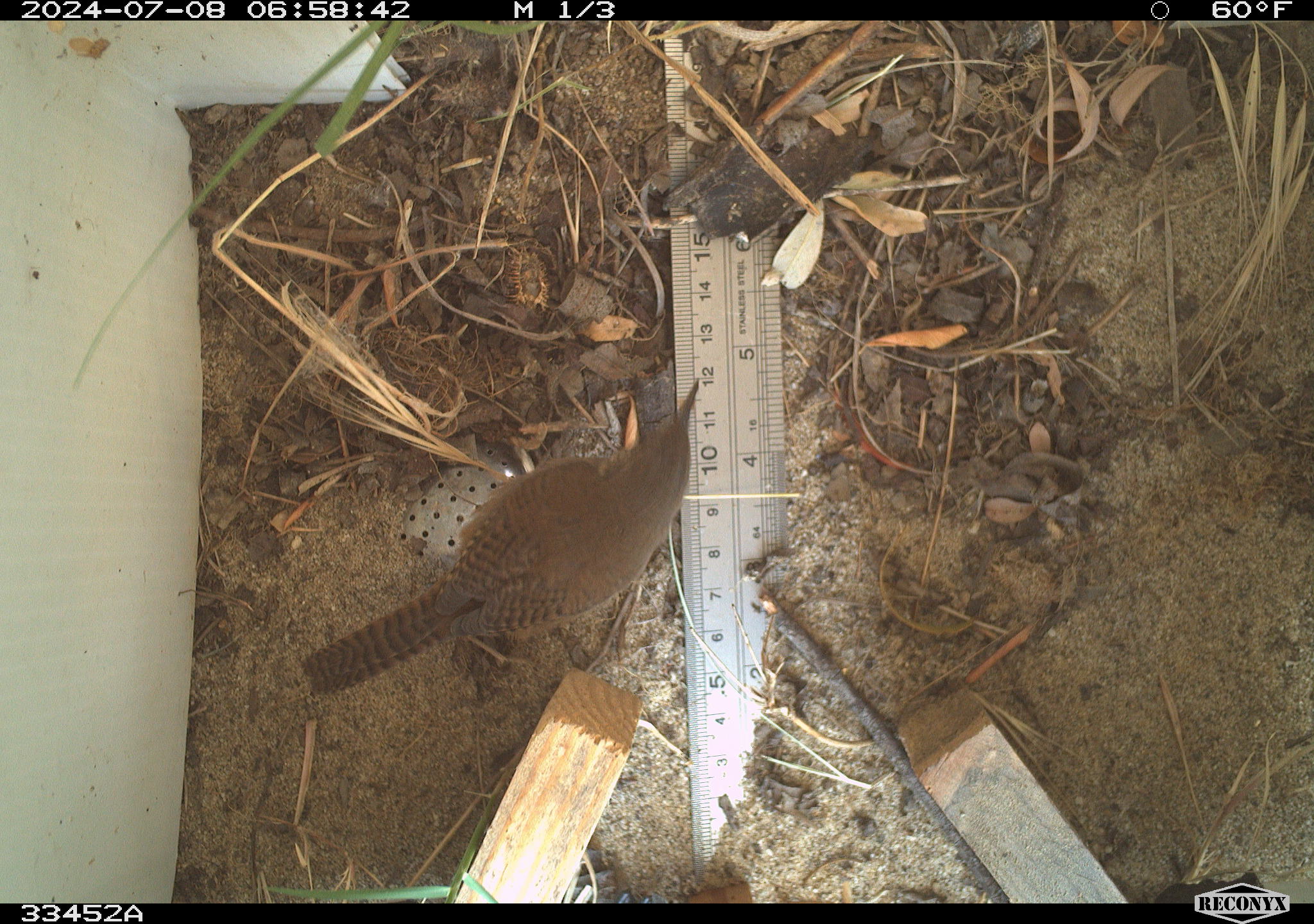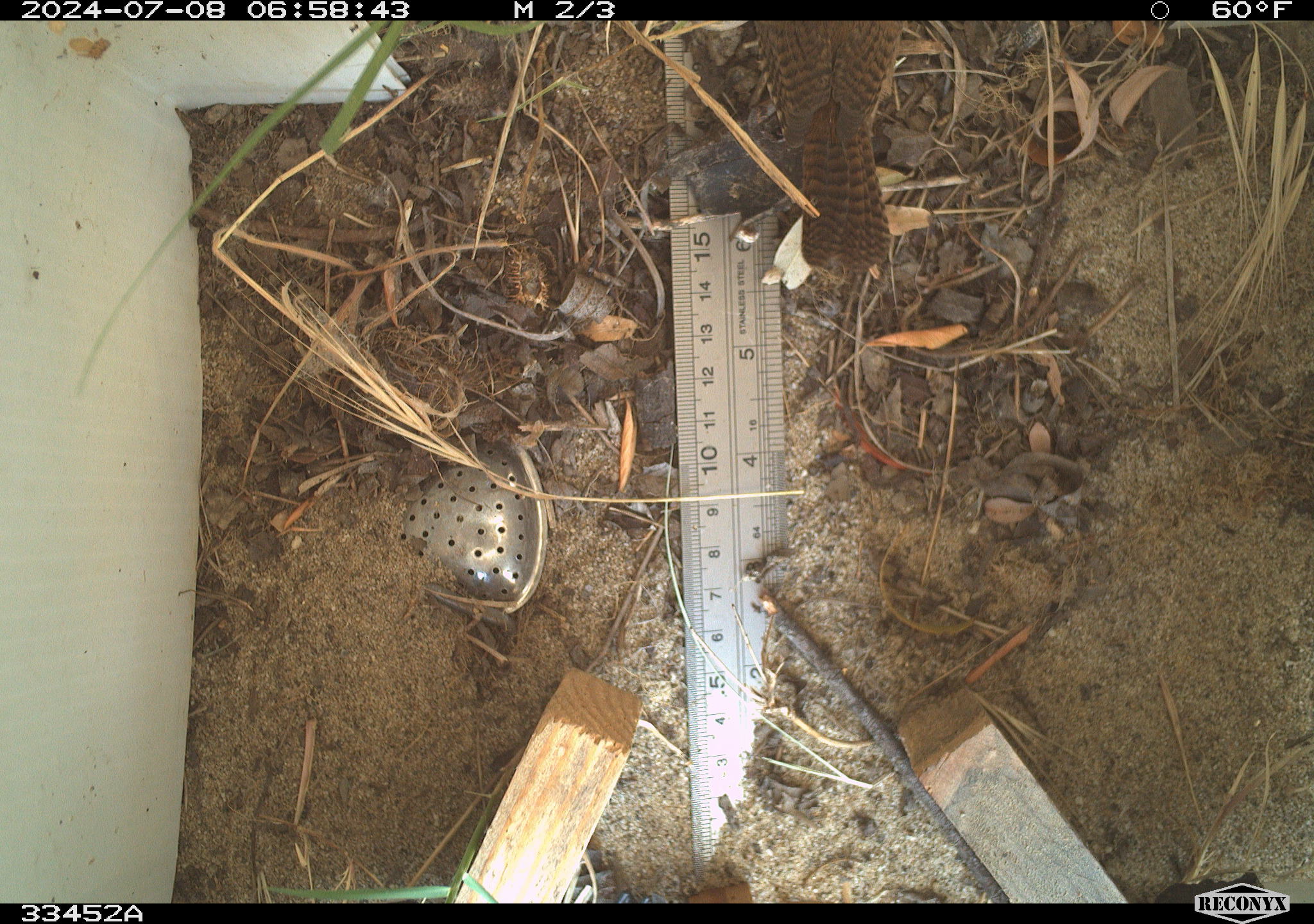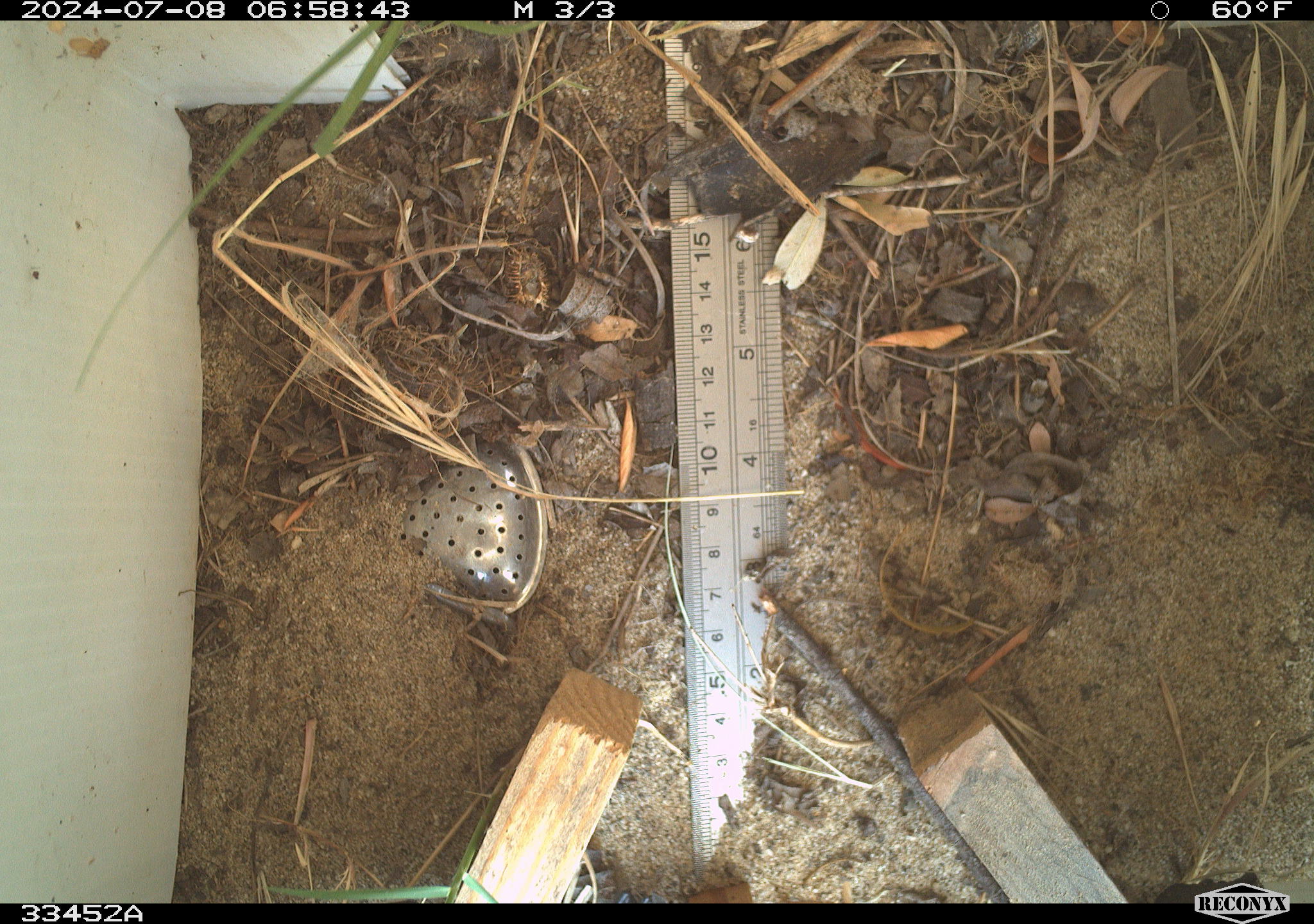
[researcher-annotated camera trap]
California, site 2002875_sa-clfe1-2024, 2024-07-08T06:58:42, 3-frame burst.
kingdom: Animalia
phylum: Chordata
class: Aves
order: Passeriformes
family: Troglodytidae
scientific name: Troglodytidae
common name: wren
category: troglodytidae family